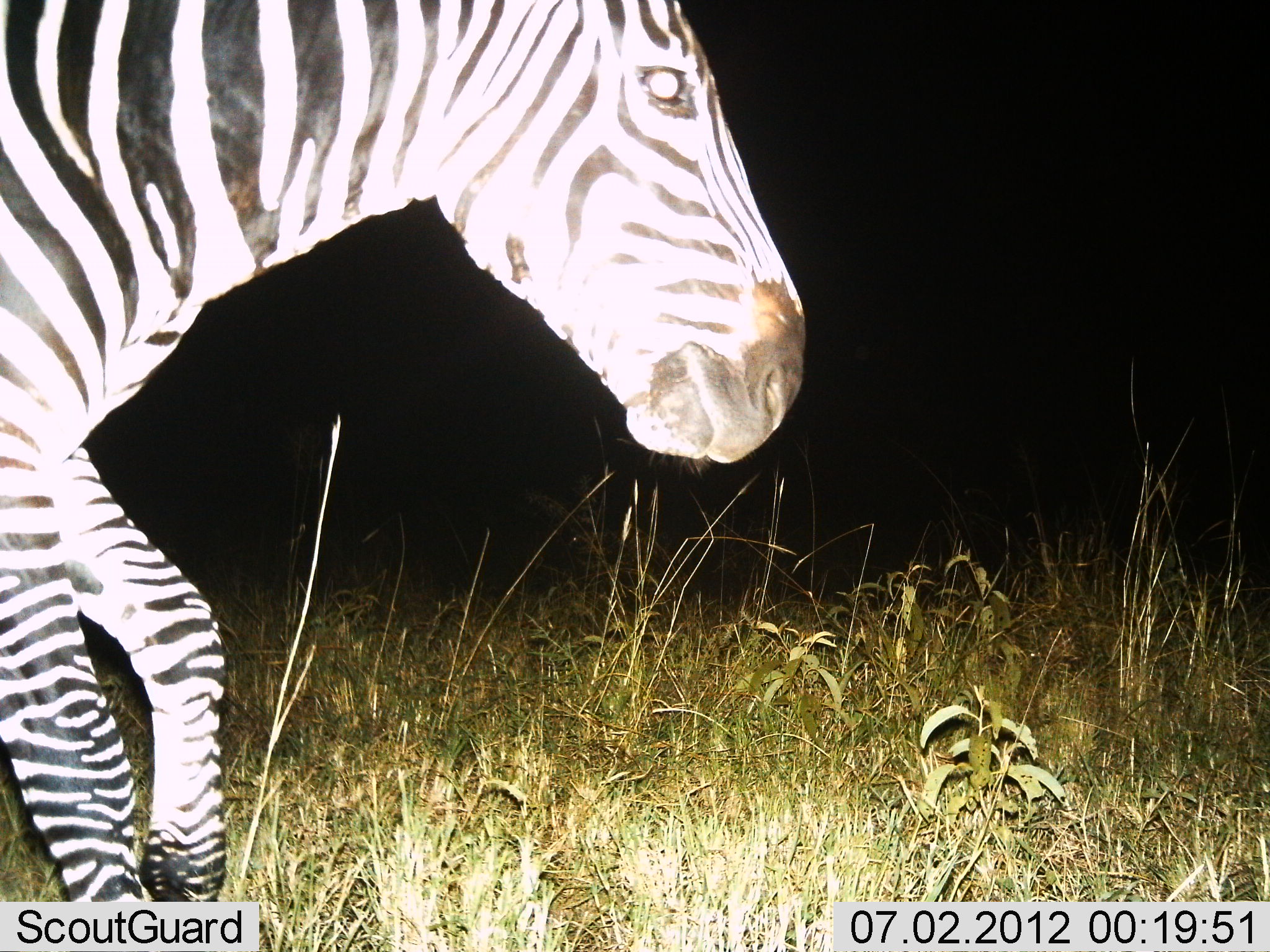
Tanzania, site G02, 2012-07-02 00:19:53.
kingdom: Animalia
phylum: Chordata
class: Mammalia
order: Perissodactyla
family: Equidae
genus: Equus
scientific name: Equus quagga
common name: plains zebra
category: zebra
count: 1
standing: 10%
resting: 0%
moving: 100%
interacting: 0%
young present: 0%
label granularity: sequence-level